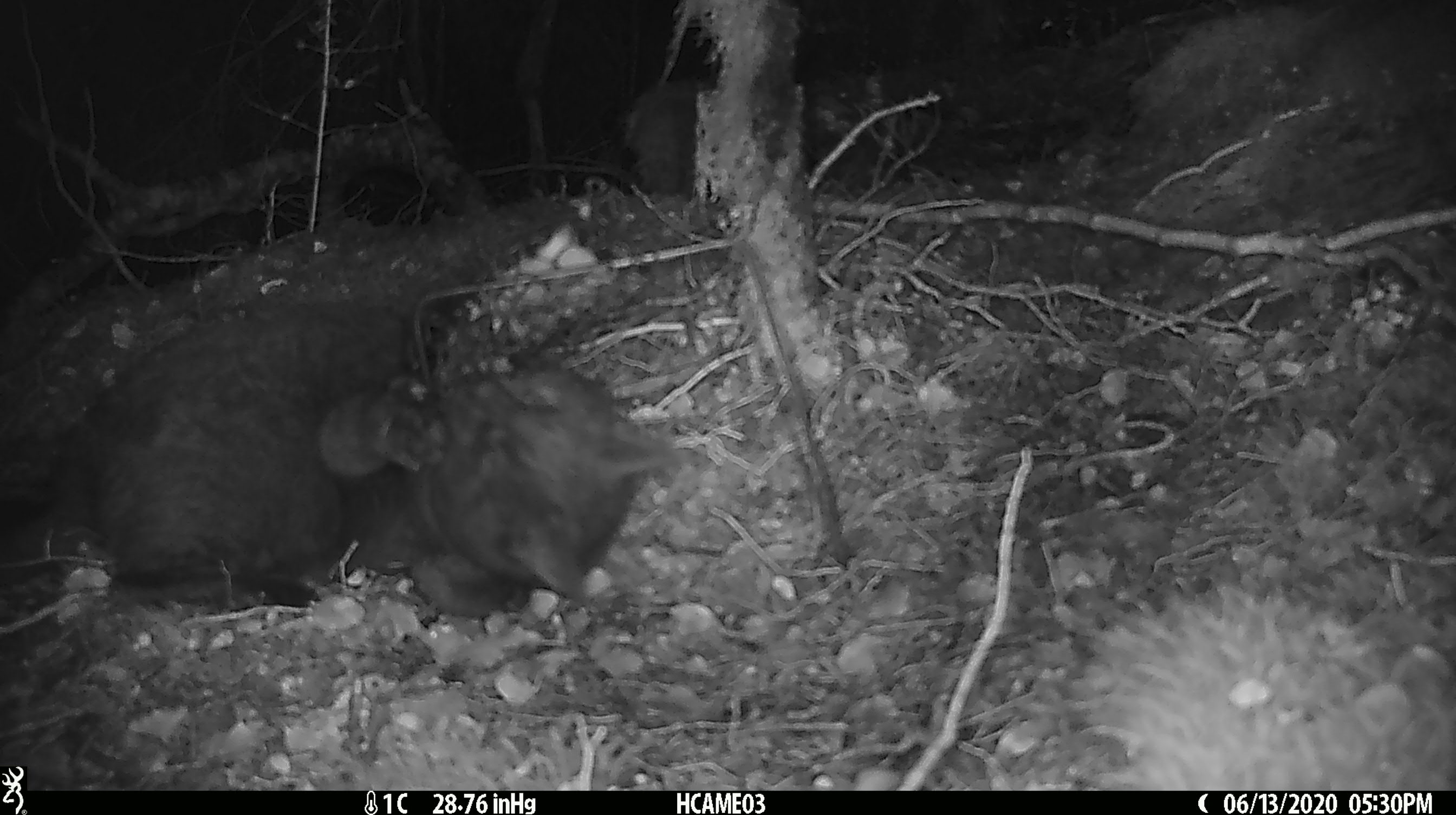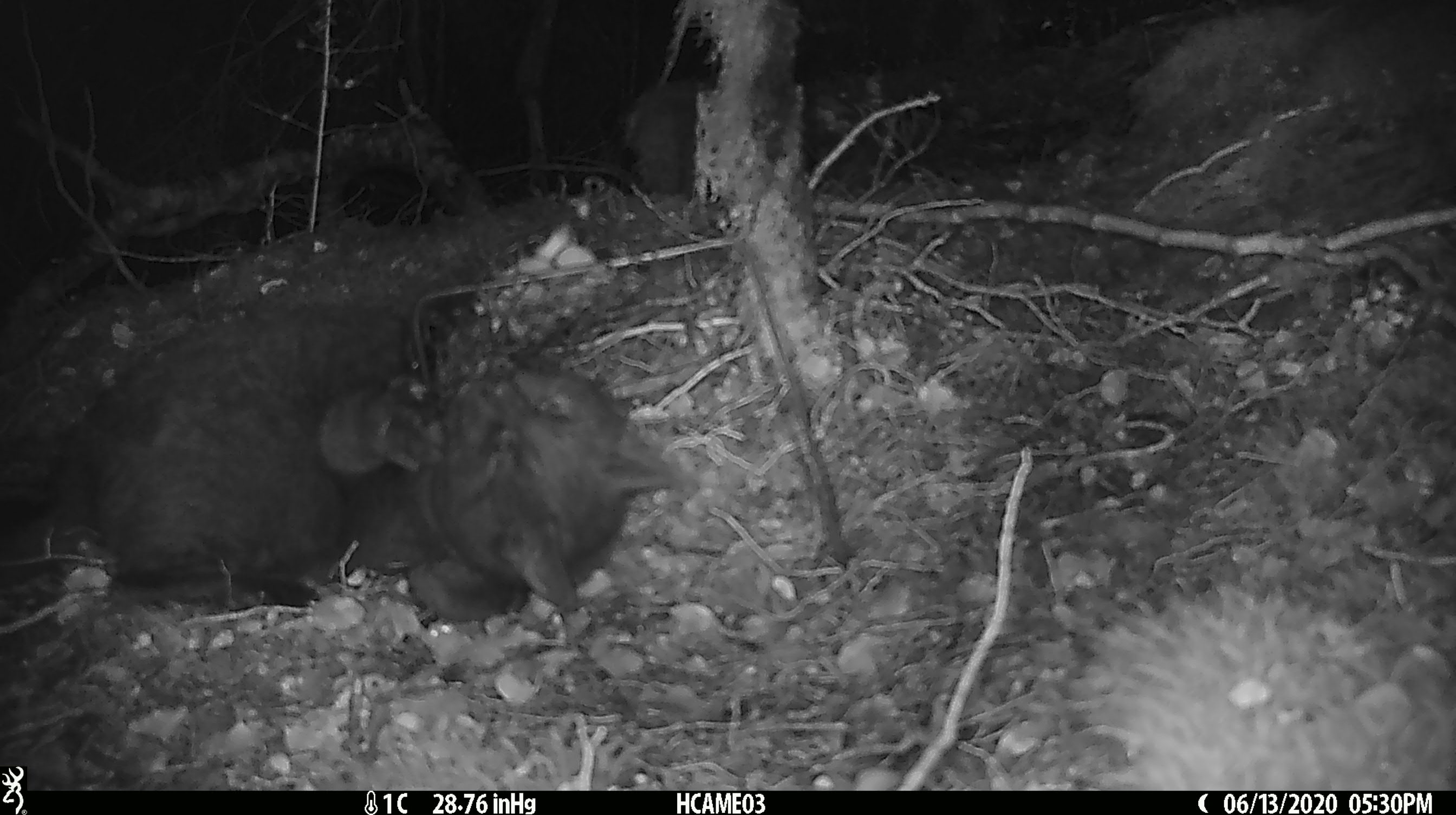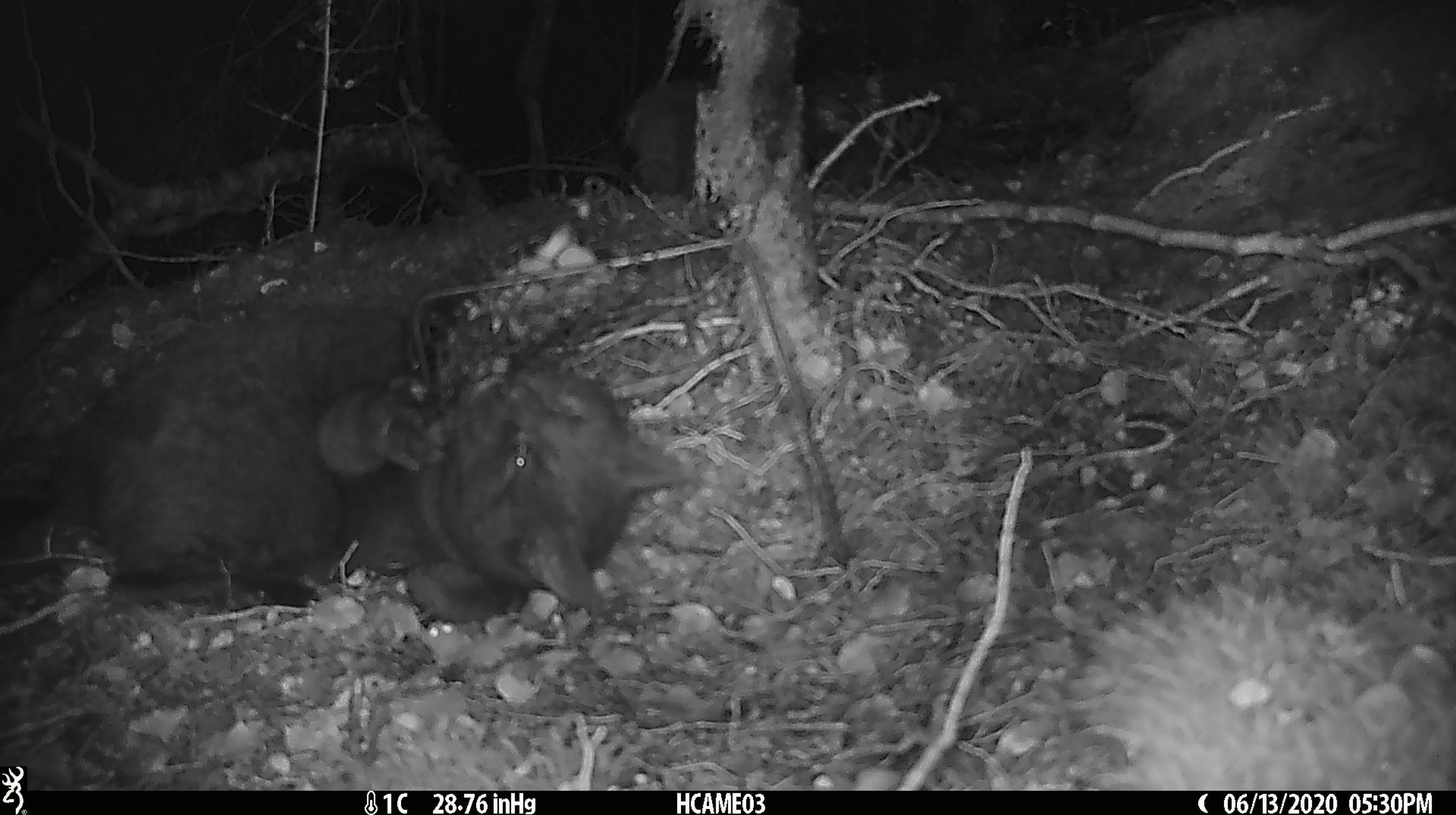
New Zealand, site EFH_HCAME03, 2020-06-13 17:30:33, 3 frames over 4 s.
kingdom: Animalia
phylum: Chordata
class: Mammalia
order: Carnivora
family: Felidae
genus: Felis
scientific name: Felis catus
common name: domestic cat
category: cat